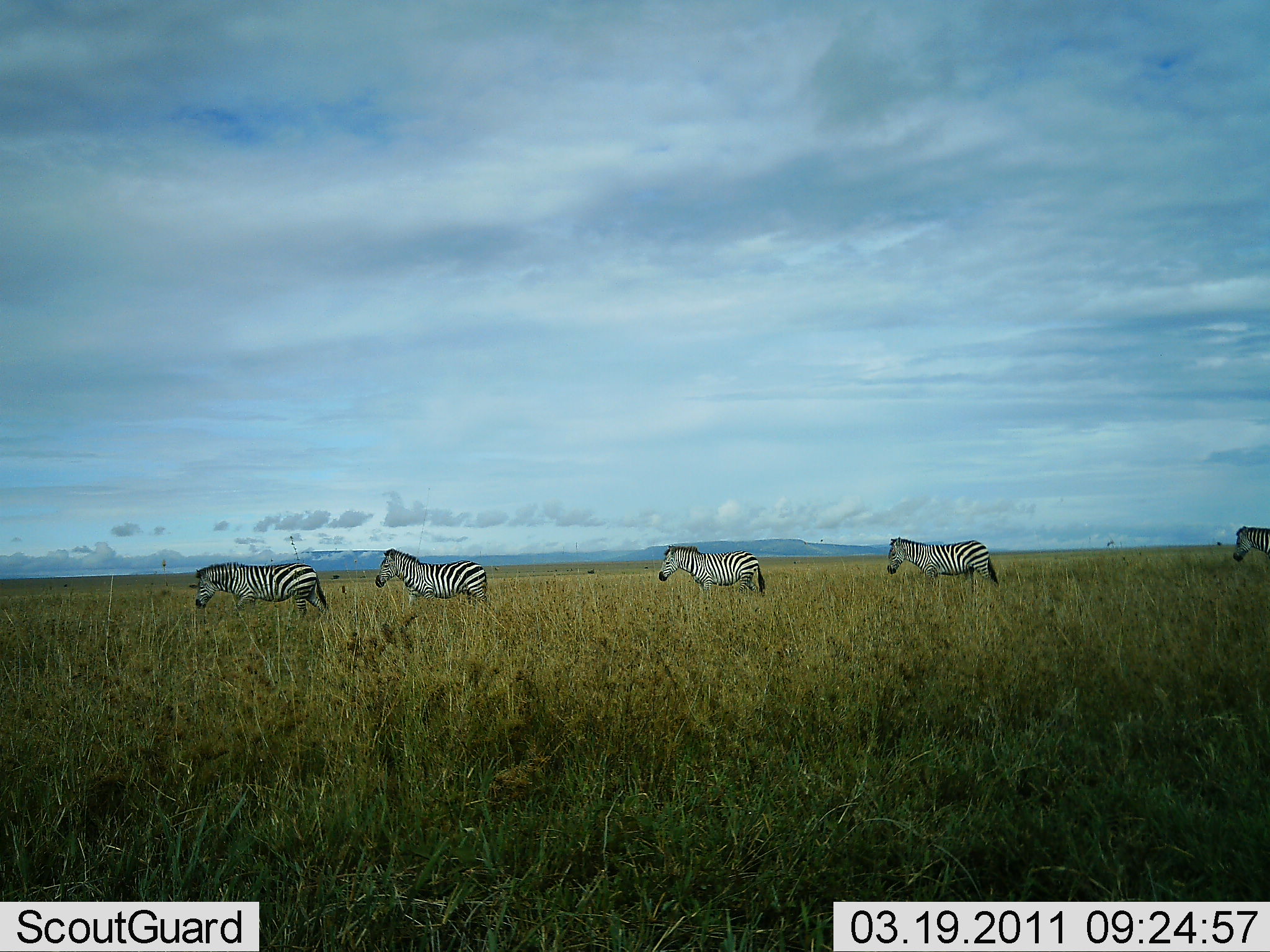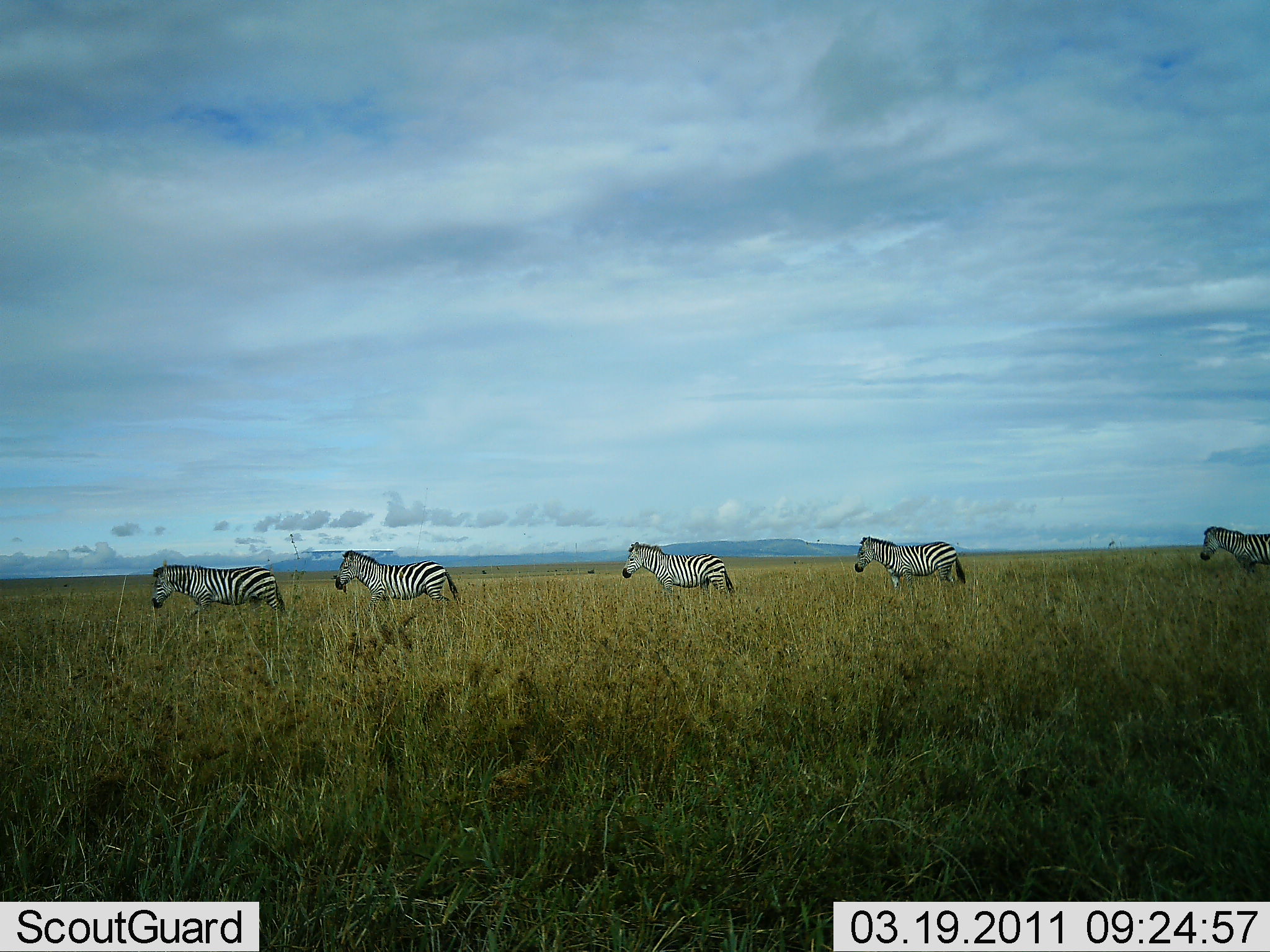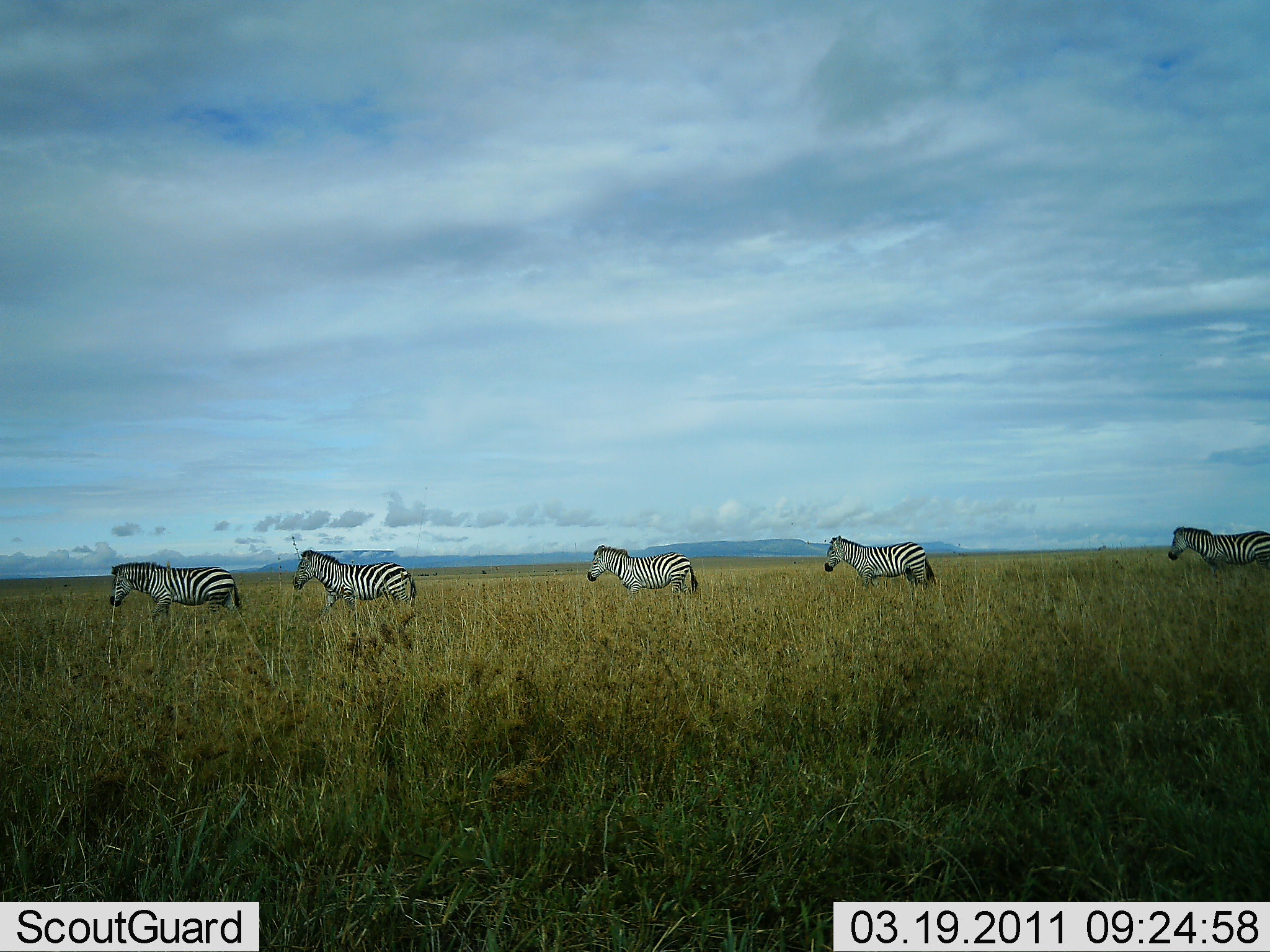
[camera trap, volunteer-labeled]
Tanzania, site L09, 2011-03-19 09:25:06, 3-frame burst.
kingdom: Animalia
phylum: Chordata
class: Mammalia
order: Perissodactyla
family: Equidae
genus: Equus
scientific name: Equus quagga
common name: plains zebra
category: zebra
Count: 5.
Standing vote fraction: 0%.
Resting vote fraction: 0%.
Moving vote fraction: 100%.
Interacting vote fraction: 0%.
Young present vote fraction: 0%.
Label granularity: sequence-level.